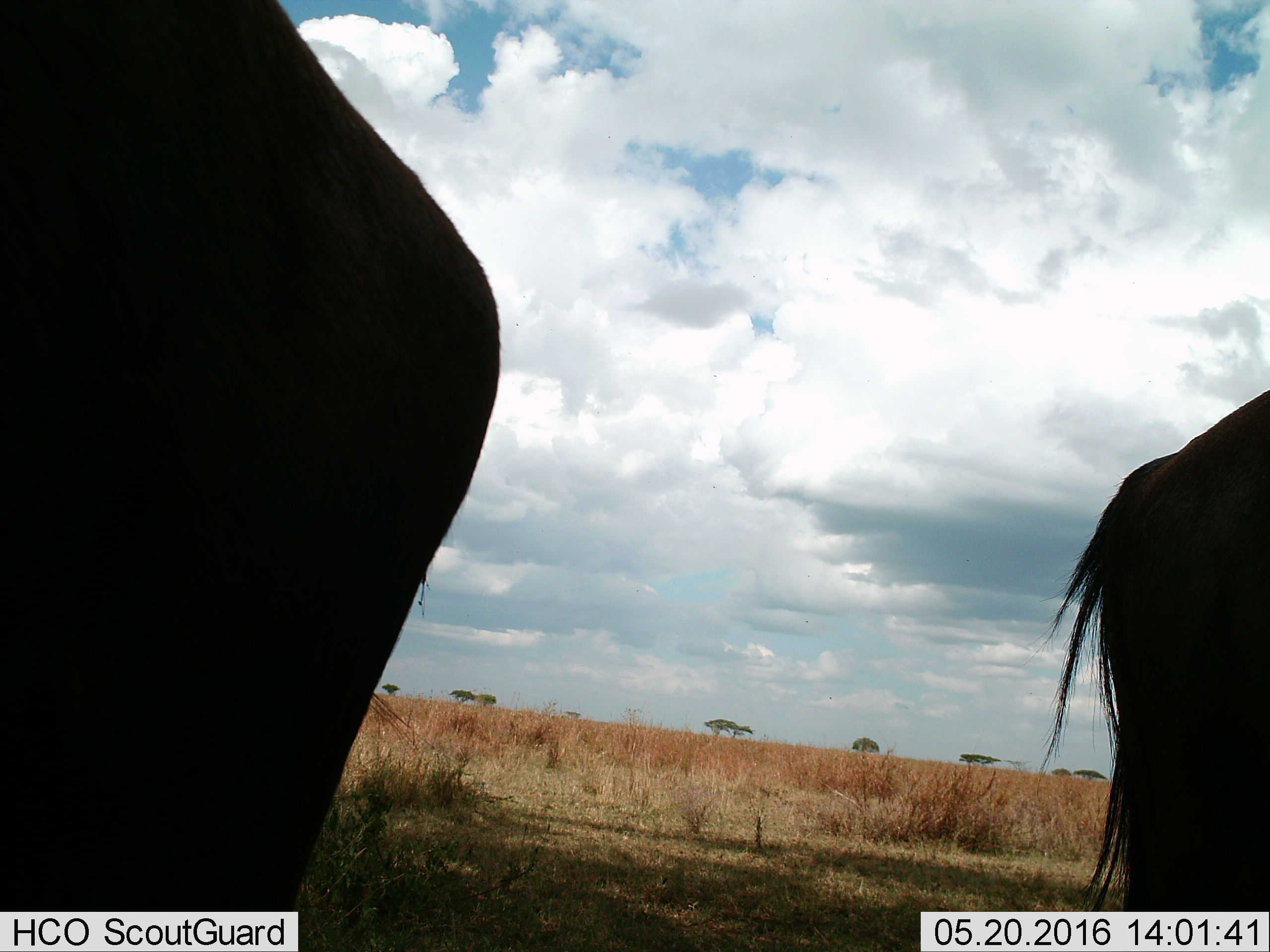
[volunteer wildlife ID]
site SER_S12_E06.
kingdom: Animalia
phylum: Chordata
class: Mammalia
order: Artiodactyla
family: Bovidae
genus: Connochaetes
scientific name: Connochaetes taurinus taurinus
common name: blue wildebeest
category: wildebeestblue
Wildebeestblue (blue wildebeest) (Connochaetes taurinus taurinus), count 2. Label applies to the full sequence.